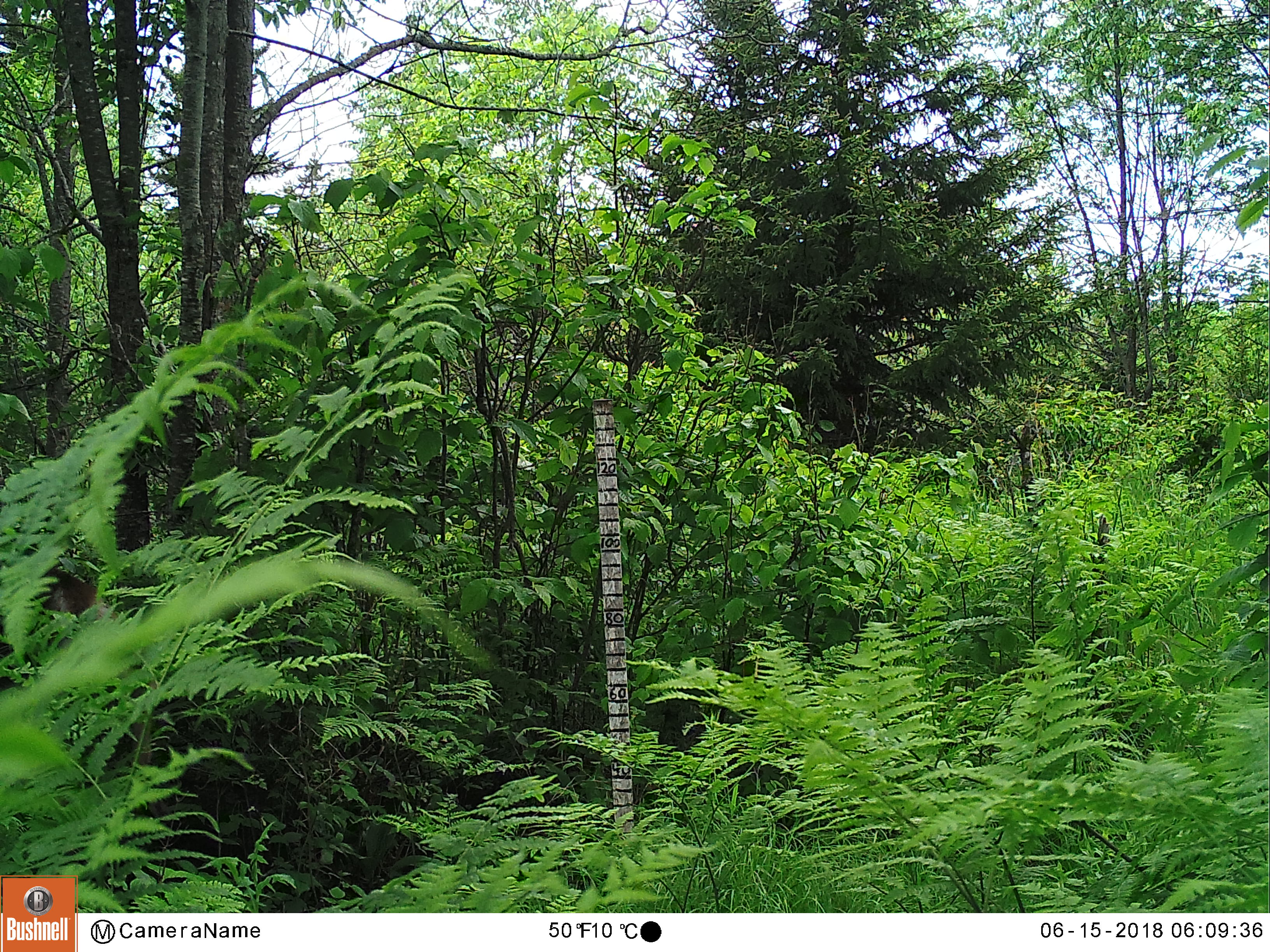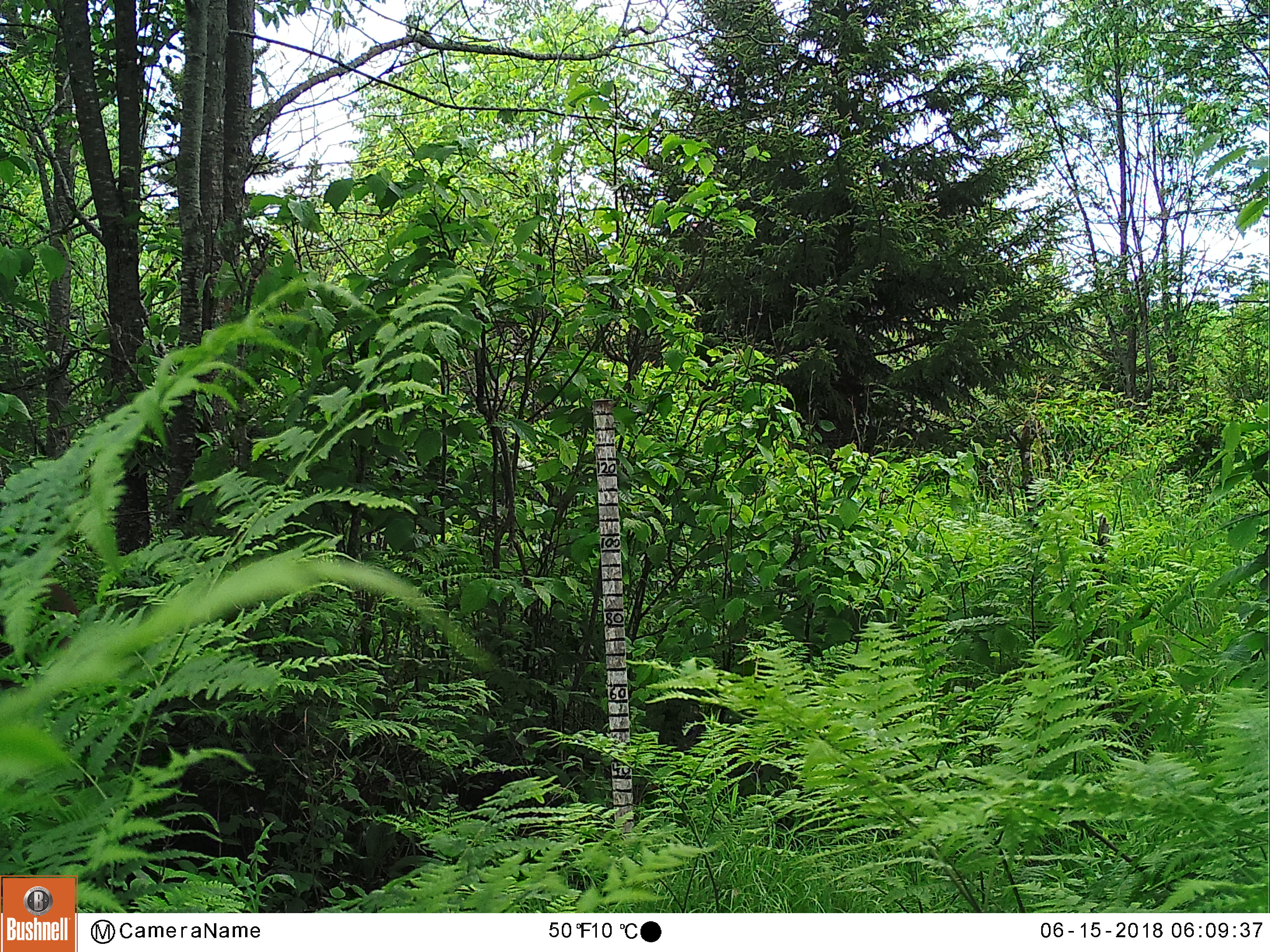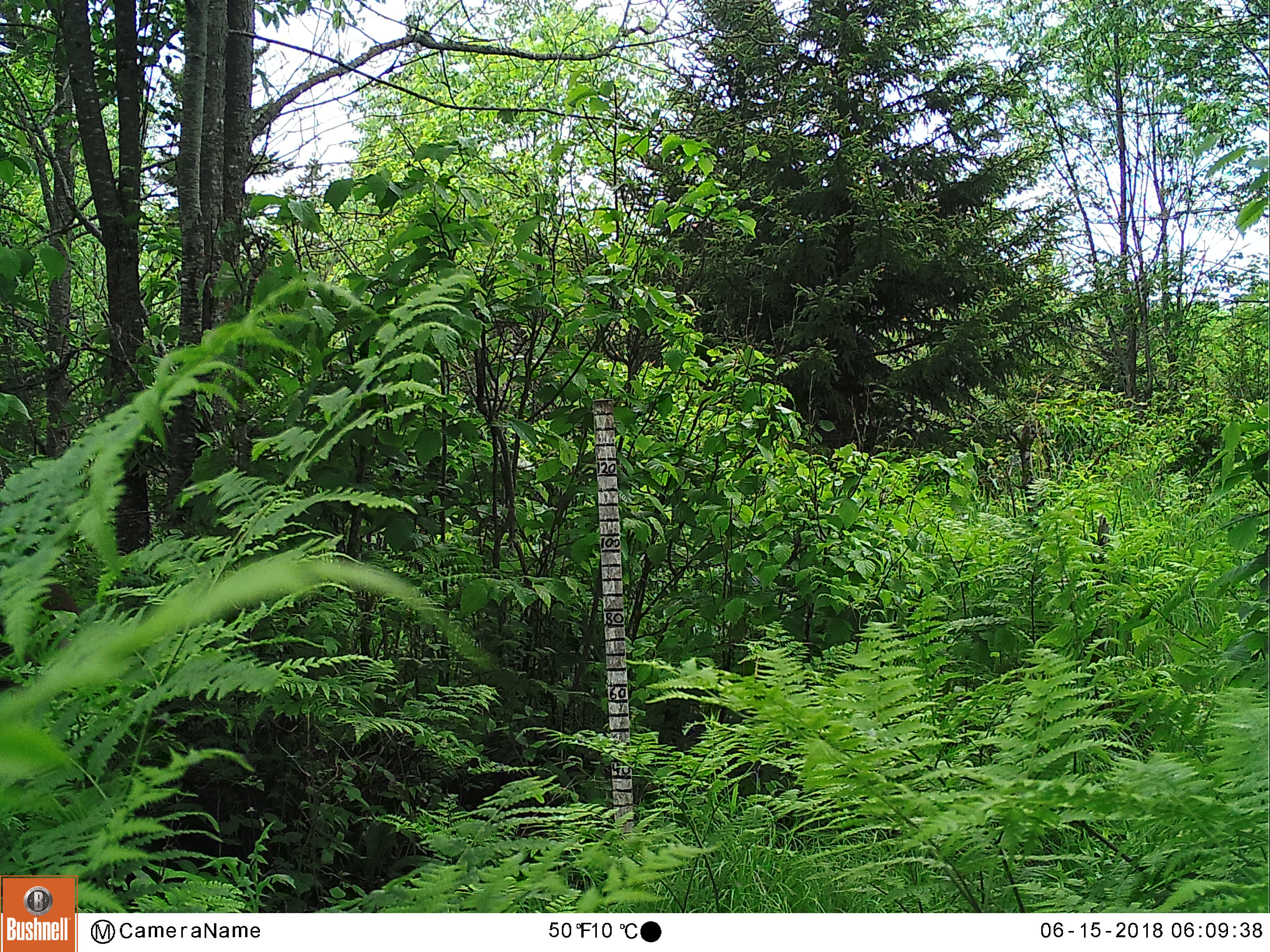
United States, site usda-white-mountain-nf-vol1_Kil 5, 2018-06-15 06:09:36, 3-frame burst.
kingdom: Animalia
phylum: Chordata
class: Mammalia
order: Artiodactyla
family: Cervidae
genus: Odocoileus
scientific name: Odocoileus virginianus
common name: white-tailed deer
White-tailed deer (Odocoileus virginianus).